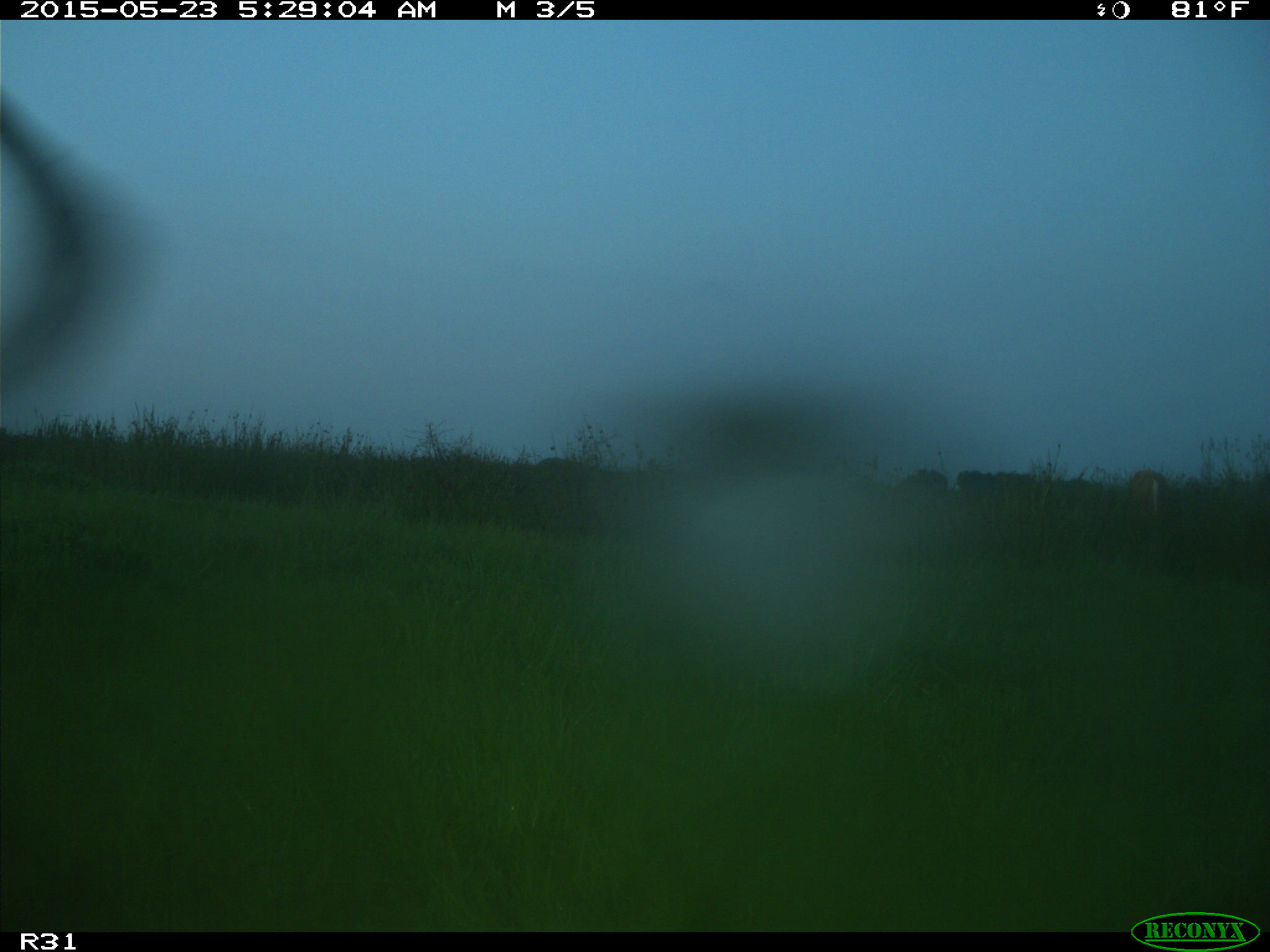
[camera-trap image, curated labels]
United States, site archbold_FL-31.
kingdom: Animalia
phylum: Chordata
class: Mammalia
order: Artiodactyla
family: Bovidae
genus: Bos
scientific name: Bos taurus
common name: domestic cow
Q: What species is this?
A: Bos taurus (domestic cow).